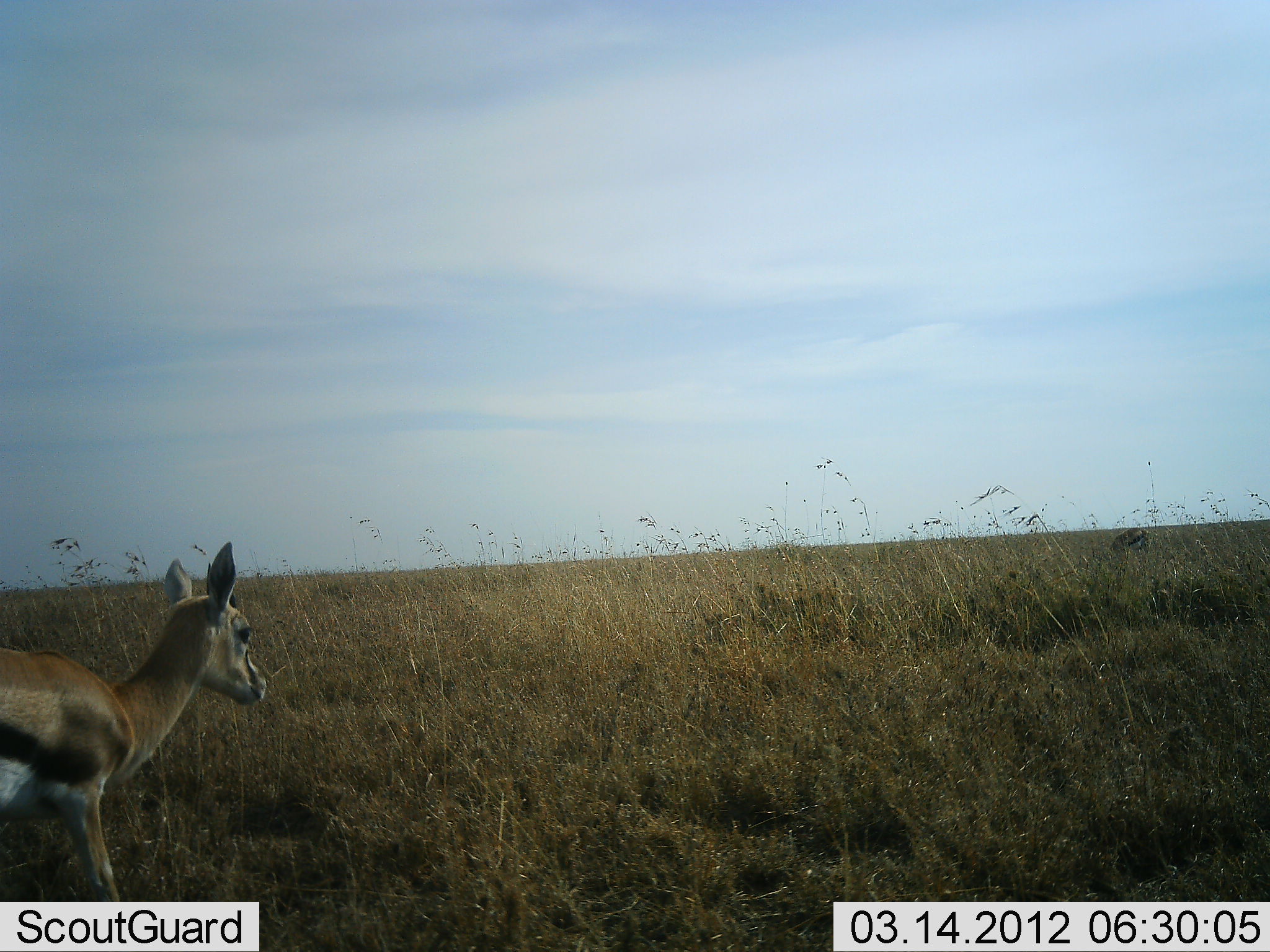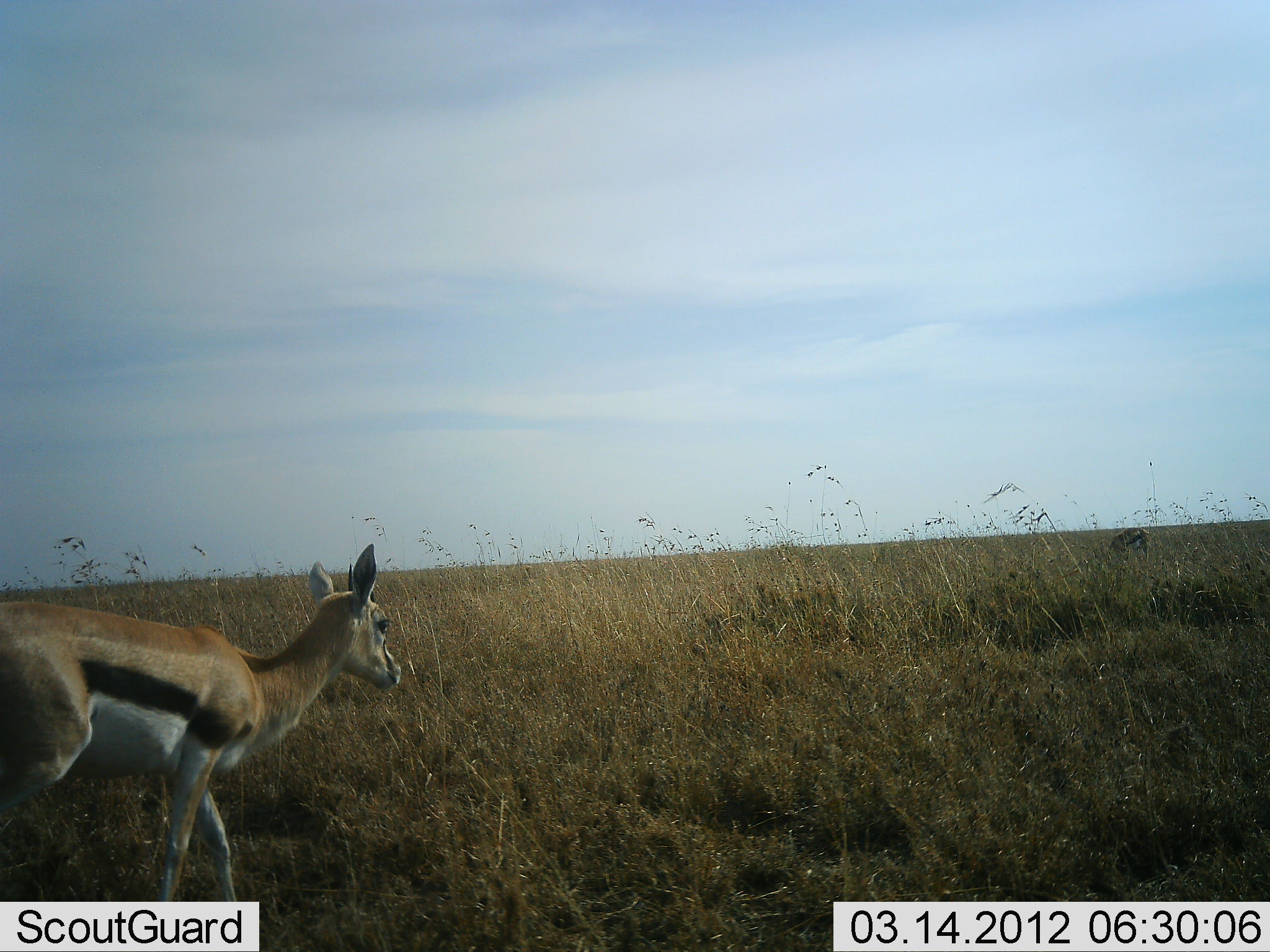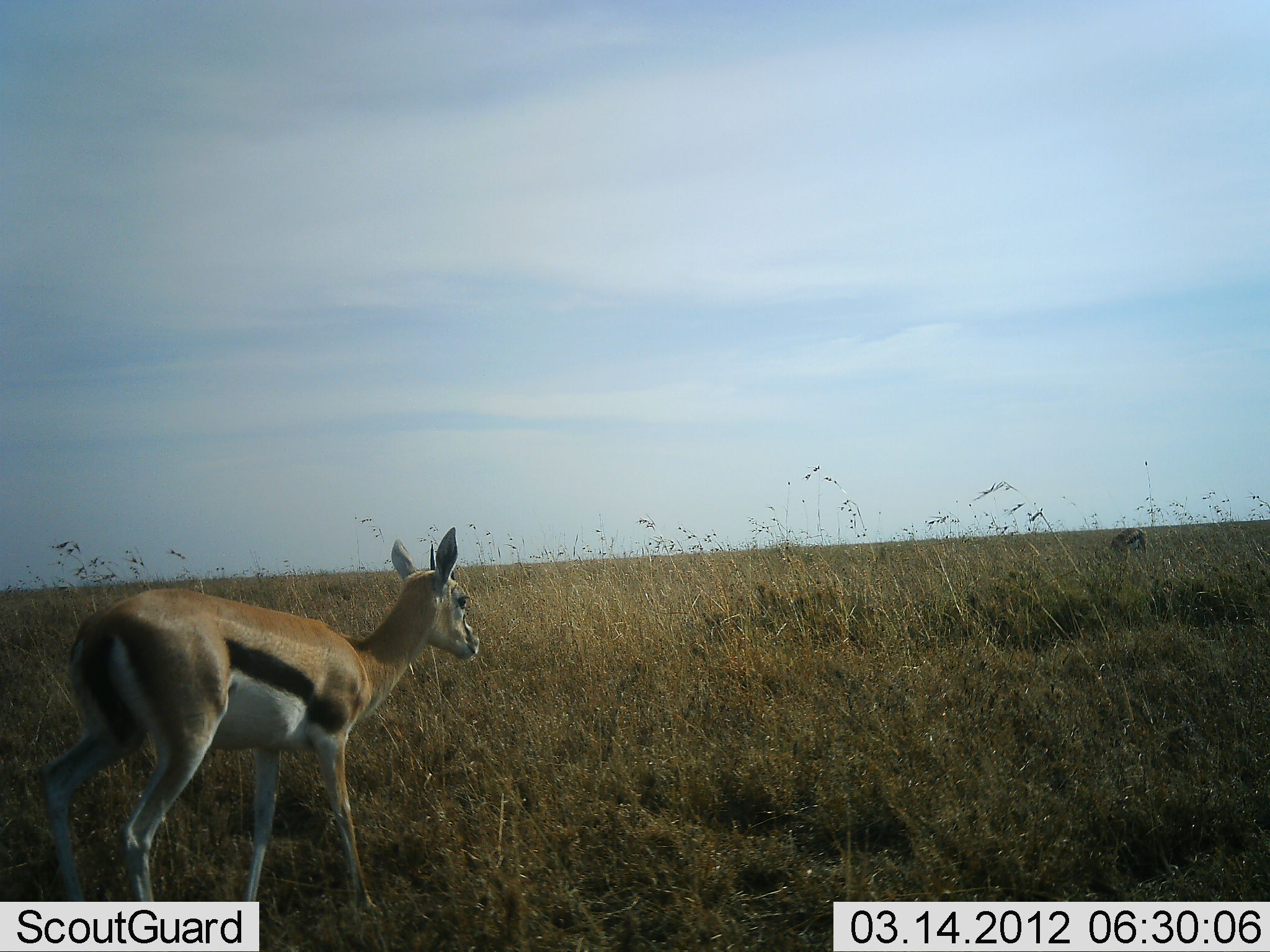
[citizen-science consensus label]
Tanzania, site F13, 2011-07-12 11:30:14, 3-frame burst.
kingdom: Animalia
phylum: Chordata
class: Mammalia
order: Artiodactyla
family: Bovidae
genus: Eudorcas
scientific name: Eudorcas thomsonii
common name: thomson's gazelle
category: gazellethomsons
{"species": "gazellethomsons (thomson's gazelle) (Eudorcas thomsonii)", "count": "1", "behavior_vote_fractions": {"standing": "18%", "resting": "0%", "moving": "100%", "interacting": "0%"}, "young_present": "0%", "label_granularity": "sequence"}